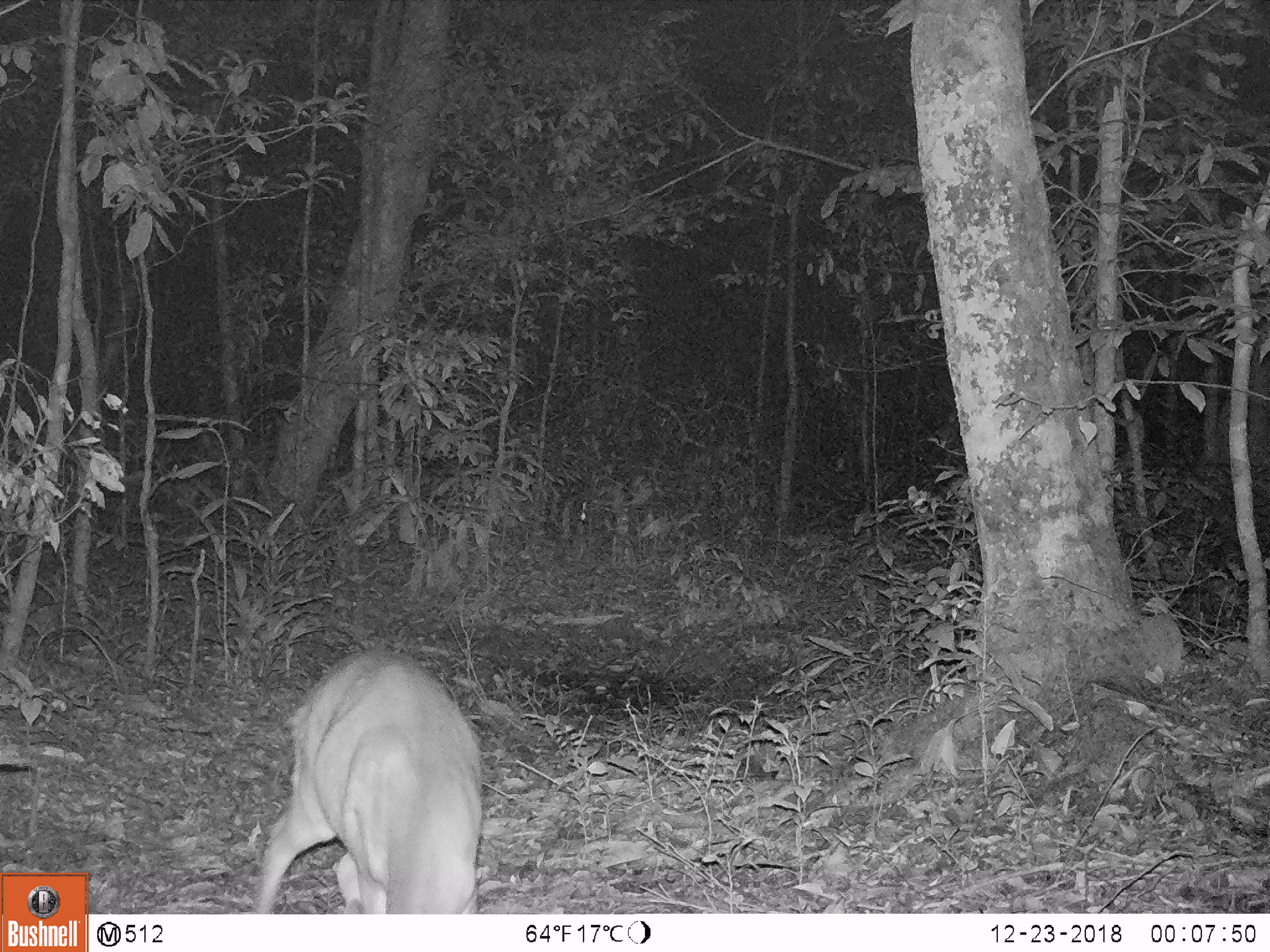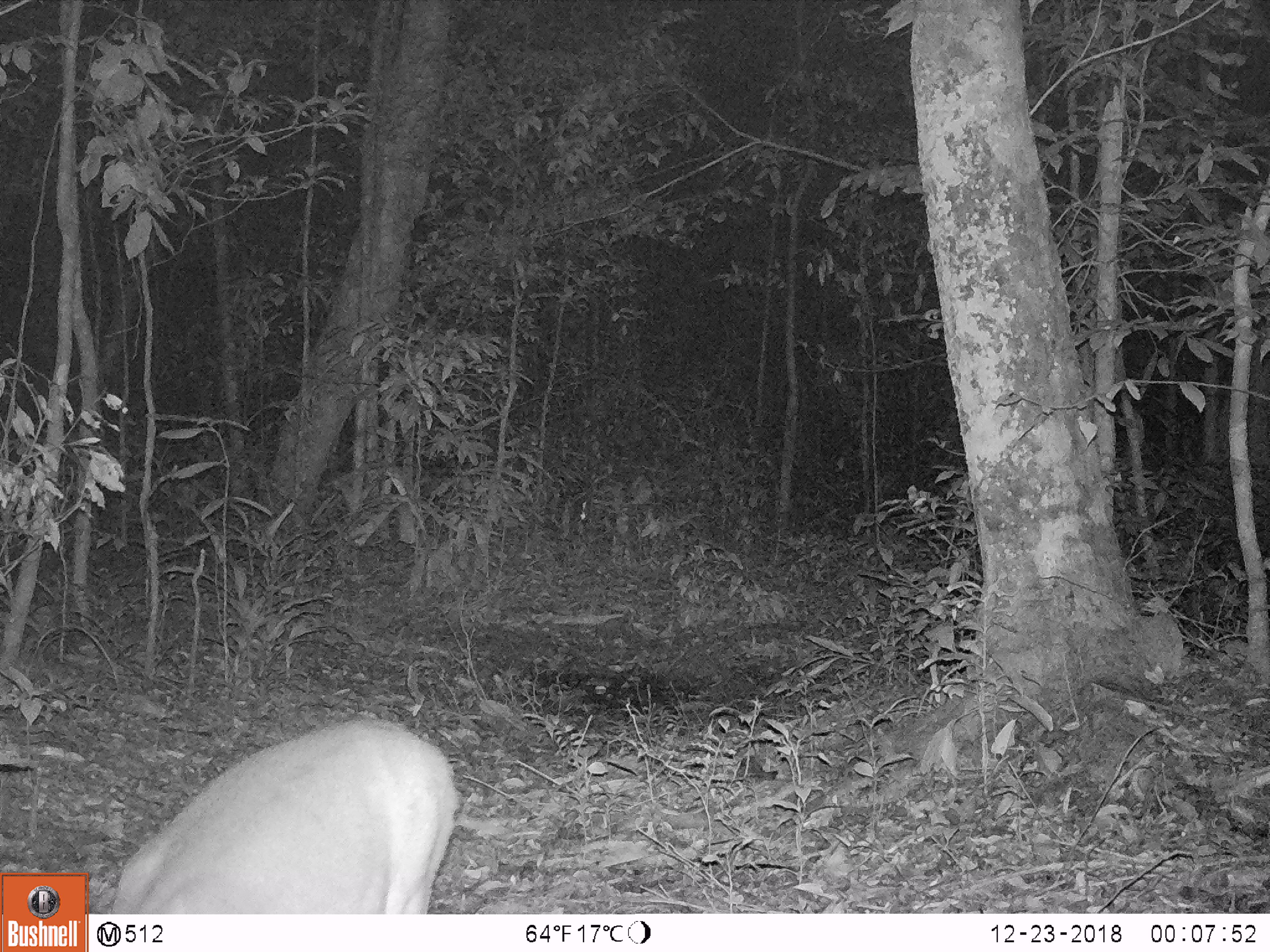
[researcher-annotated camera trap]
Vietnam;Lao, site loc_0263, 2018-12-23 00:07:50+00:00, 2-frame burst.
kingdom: Animalia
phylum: Chordata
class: Mammalia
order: Artiodactyla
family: Cervidae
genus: Muntiacus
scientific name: Muntiacus vuquangensis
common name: large-antlered muntjac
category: large antlered muntjac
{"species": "large antlered muntjac (large-antlered muntjac) (Muntiacus vuquangensis)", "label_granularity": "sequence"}